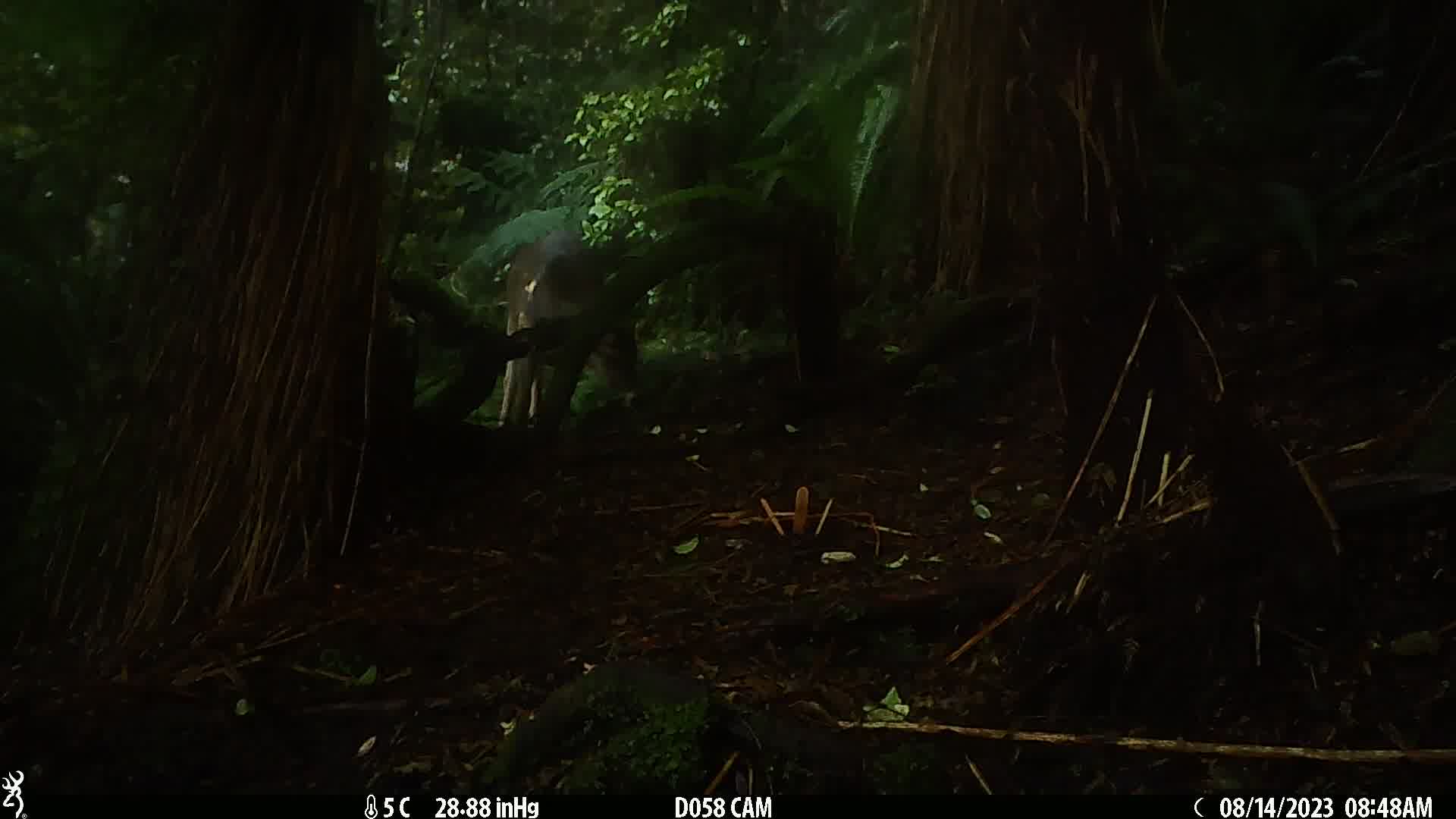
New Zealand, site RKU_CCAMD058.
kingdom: Animalia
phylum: Chordata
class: Mammalia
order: Artiodactyla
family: Cervidae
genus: Odocoileus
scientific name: Odocoileus virginianus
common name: white-tailed deer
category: white tailed deer